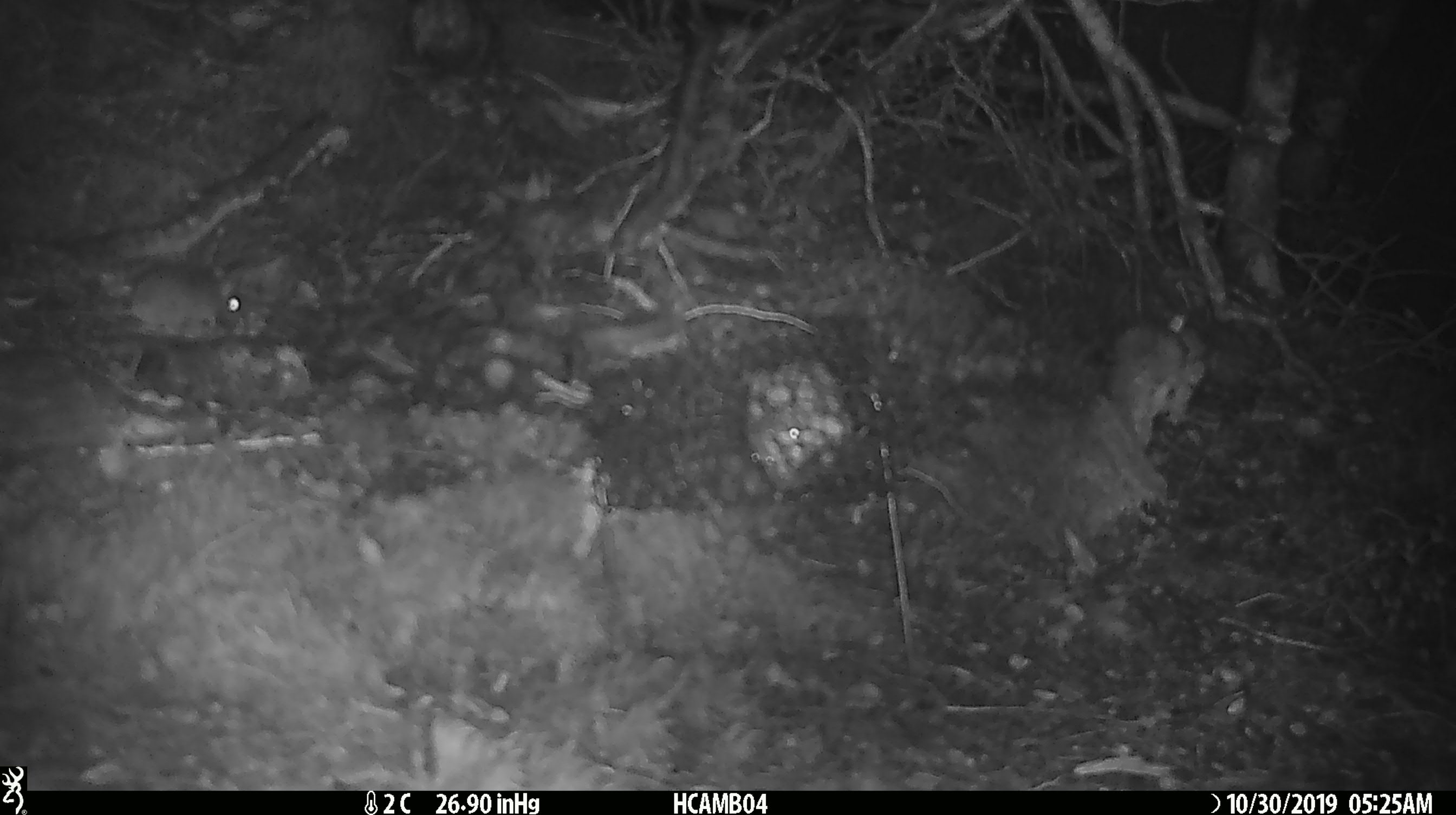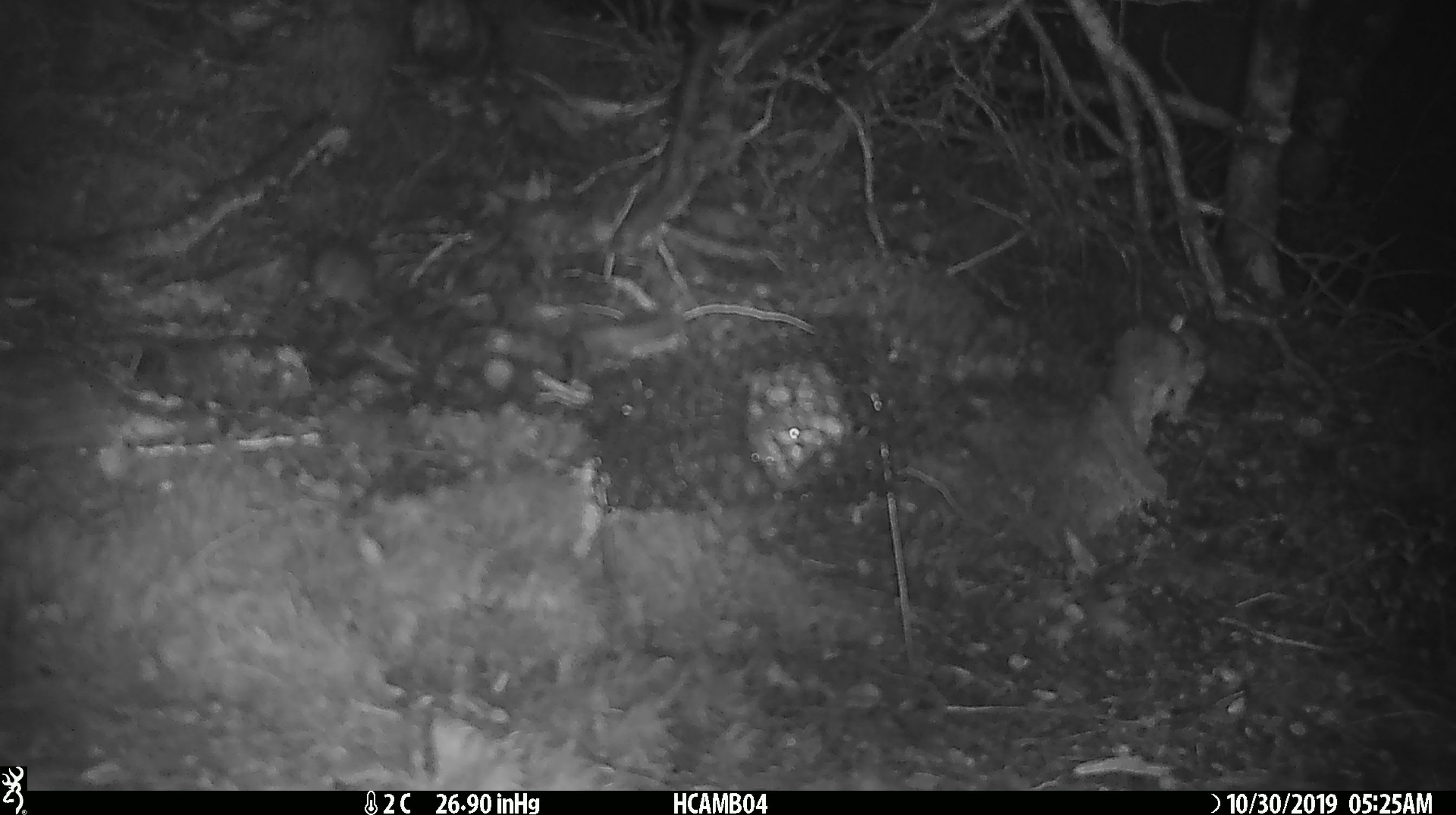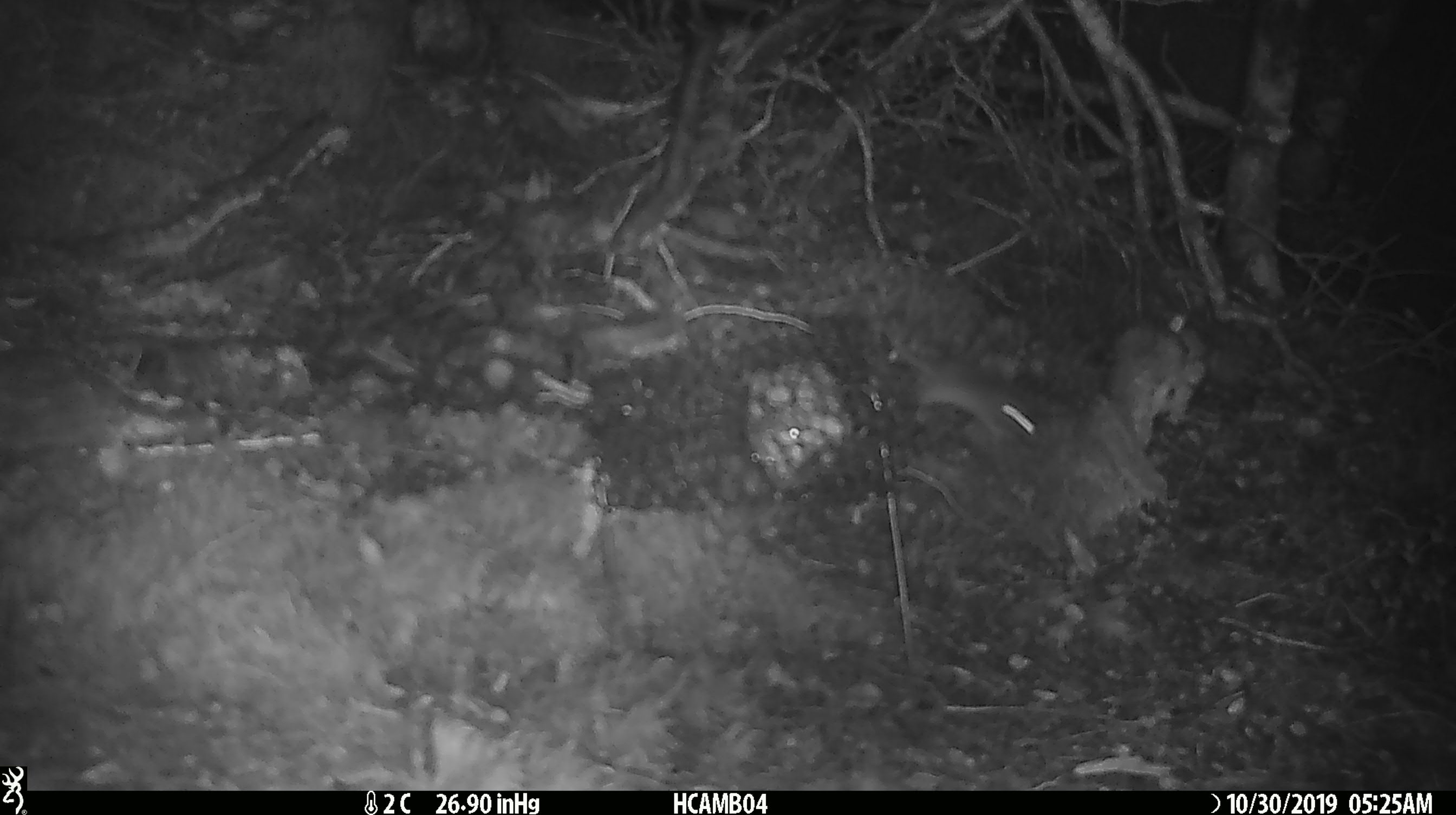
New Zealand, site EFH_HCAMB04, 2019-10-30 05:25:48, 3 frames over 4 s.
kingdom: Animalia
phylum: Chordata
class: Mammalia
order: Rodentia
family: Muridae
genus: Mus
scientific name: Mus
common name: mouse